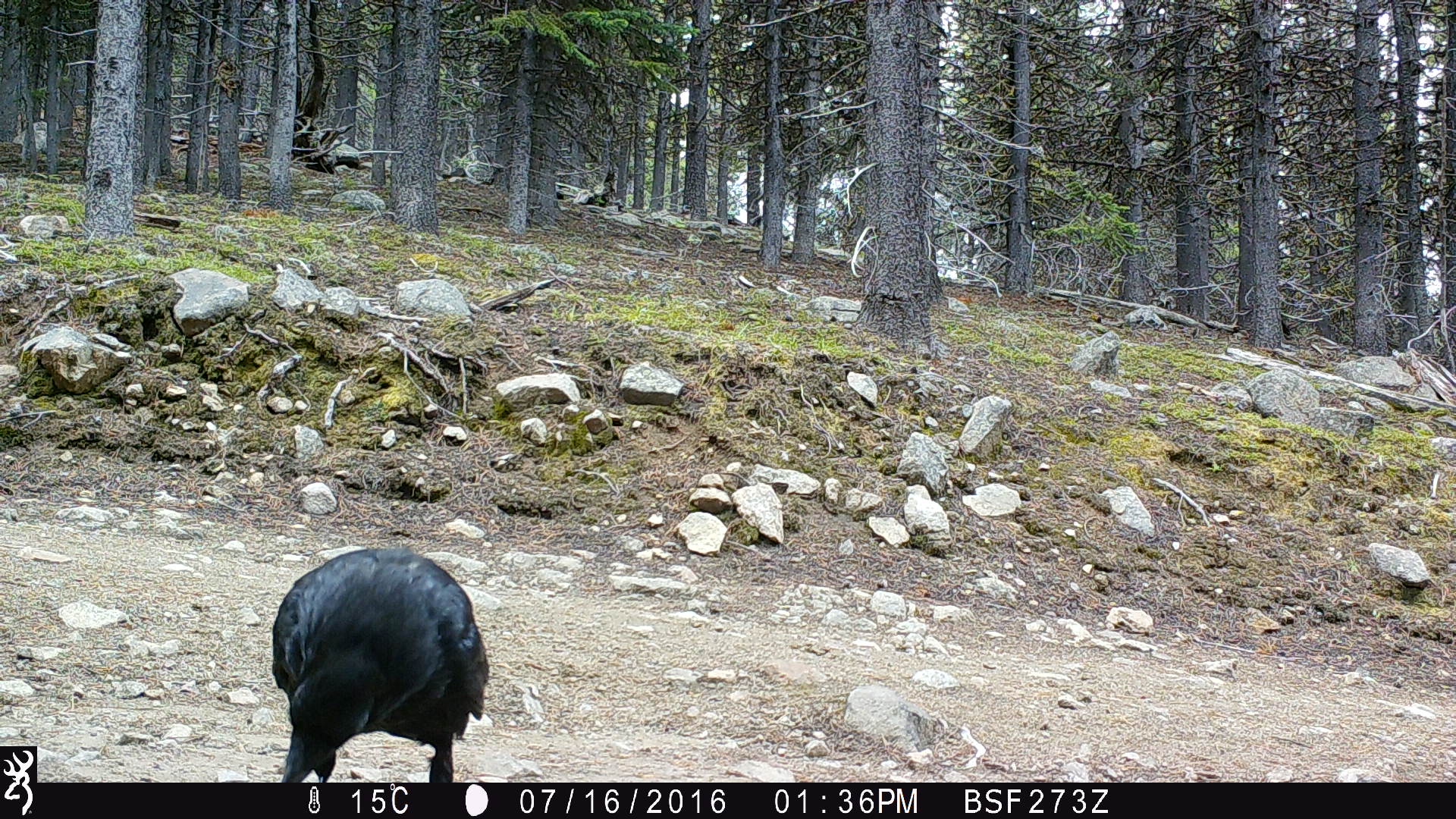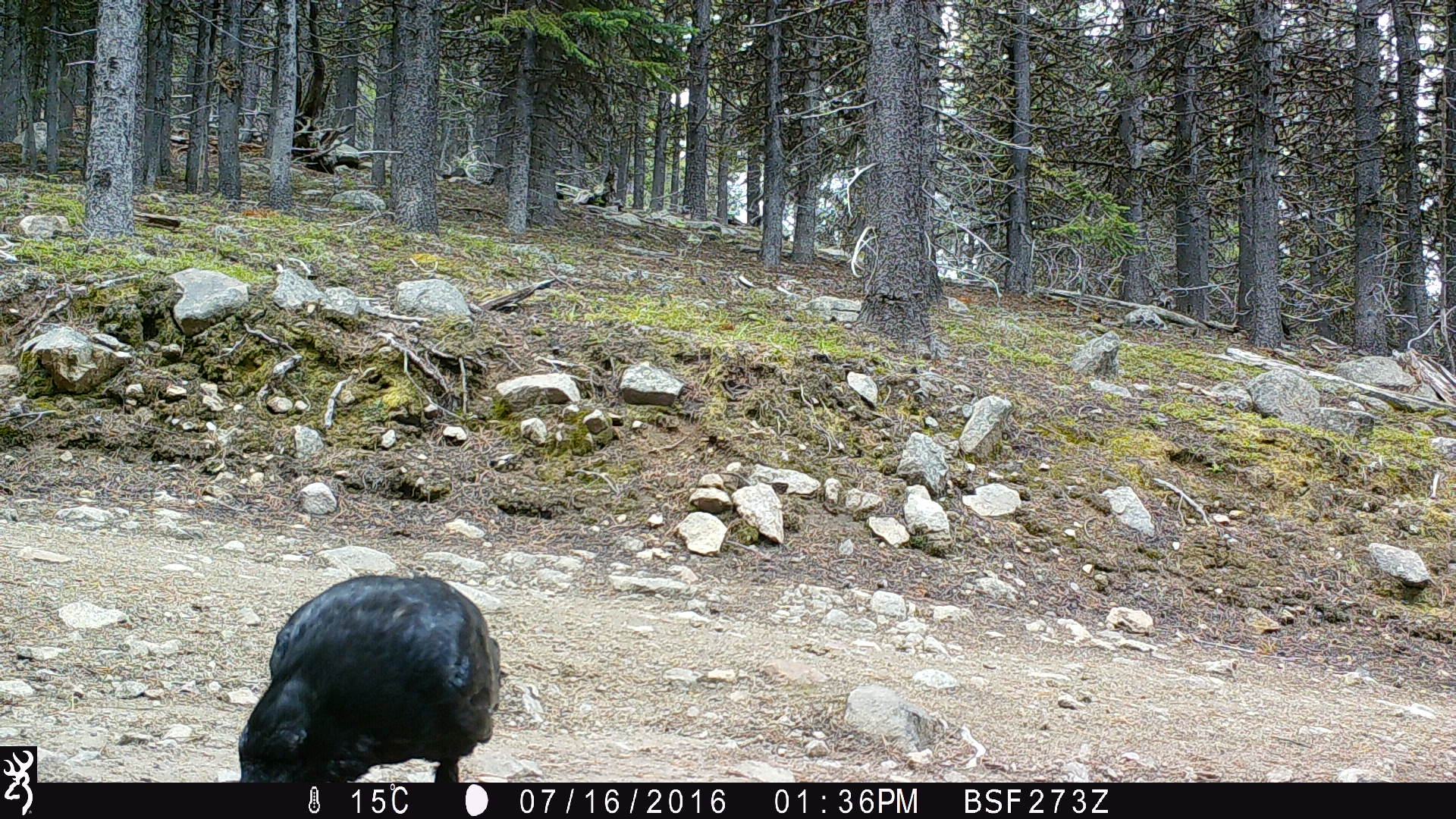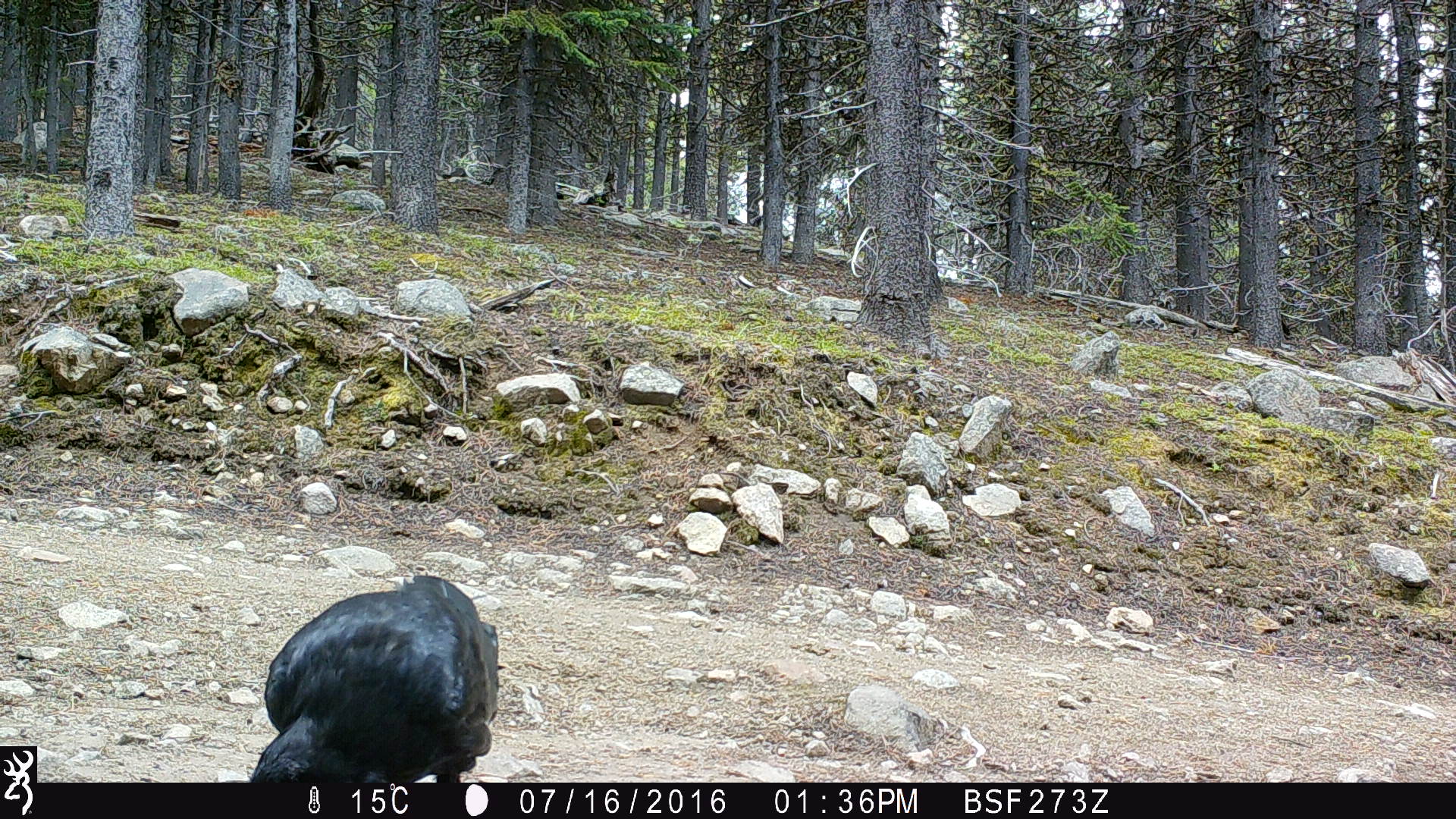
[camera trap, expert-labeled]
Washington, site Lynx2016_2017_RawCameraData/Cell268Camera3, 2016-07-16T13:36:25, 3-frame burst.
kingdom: Animalia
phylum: Chordata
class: Aves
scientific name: Aves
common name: birds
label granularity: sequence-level